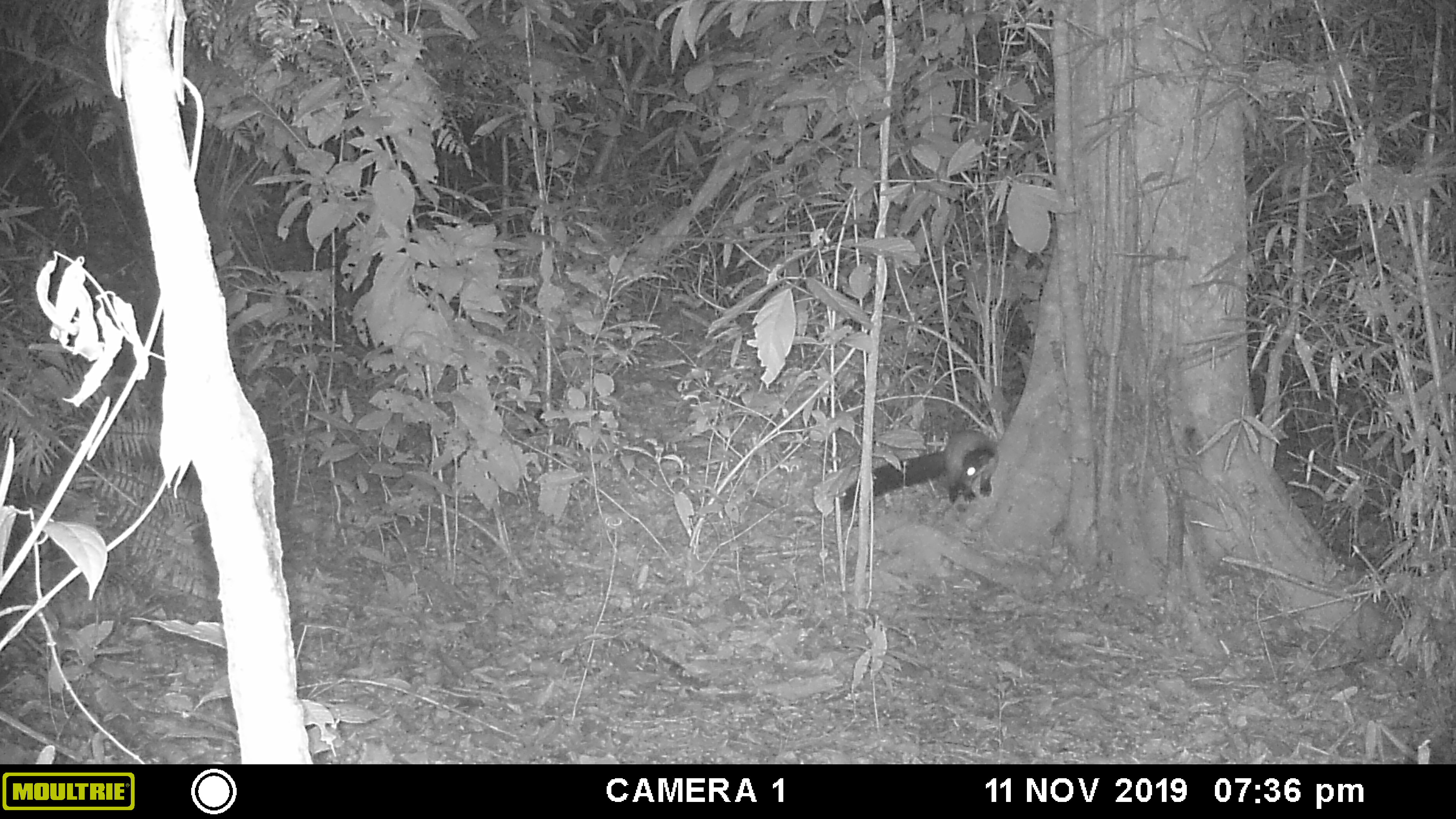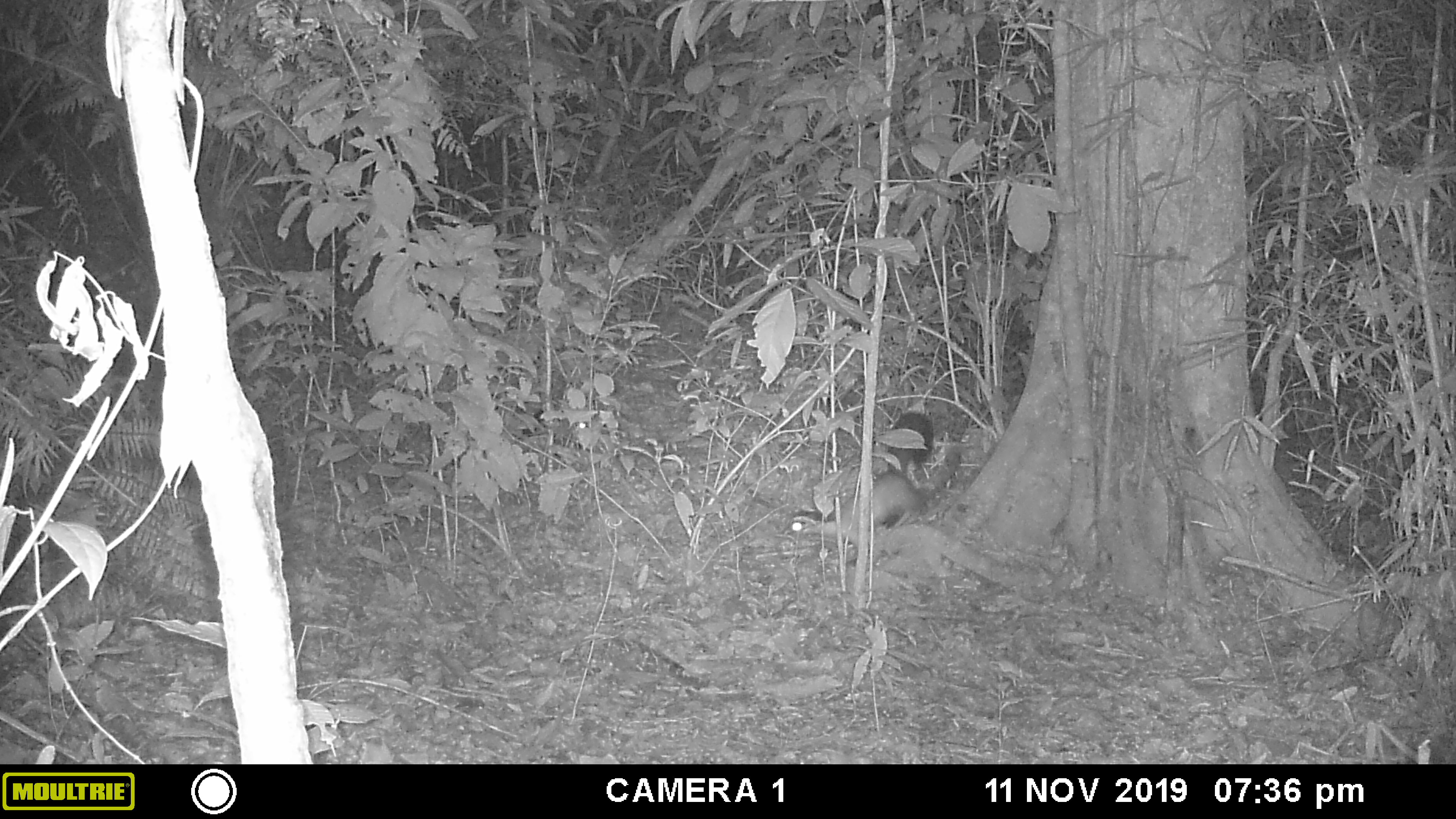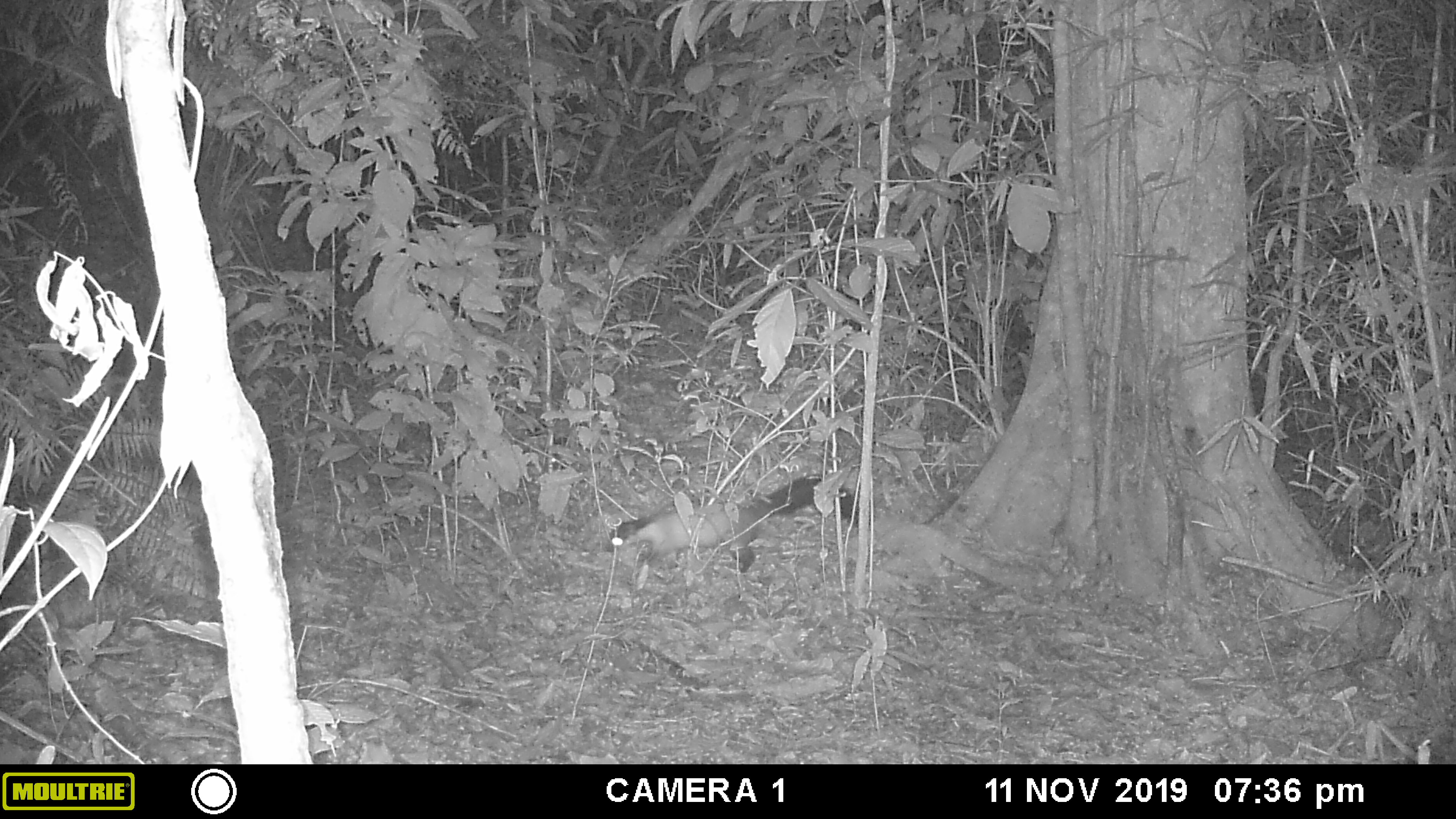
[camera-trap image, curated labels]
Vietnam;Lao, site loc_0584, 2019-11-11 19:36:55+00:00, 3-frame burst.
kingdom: Animalia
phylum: Chordata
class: Mammalia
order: Carnivora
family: Mustelidae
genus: Martes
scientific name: Martes flavigula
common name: yellow-throated marten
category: yellow throated marten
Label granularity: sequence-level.